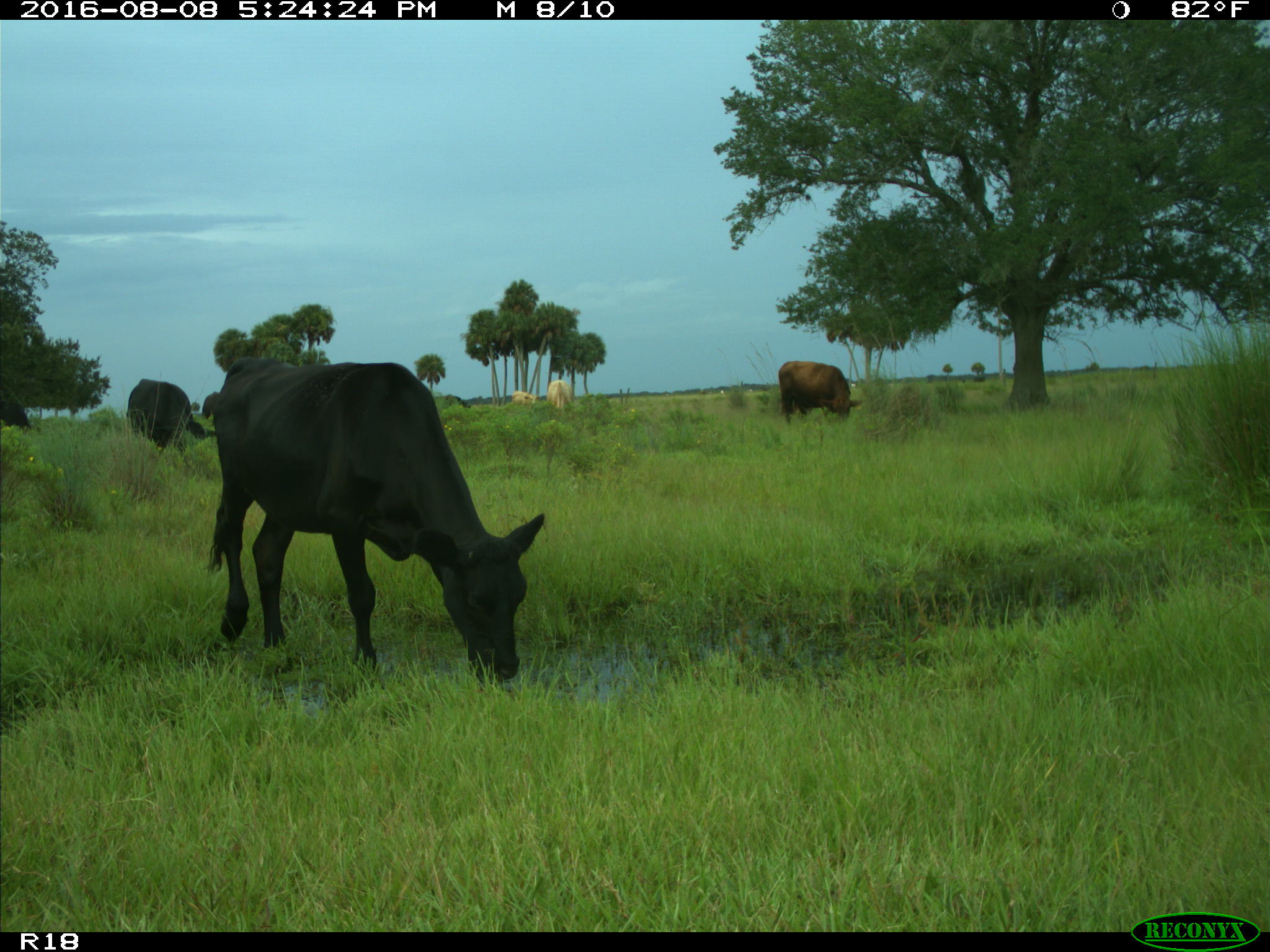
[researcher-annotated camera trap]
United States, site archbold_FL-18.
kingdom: Animalia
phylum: Chordata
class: Mammalia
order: Artiodactyla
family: Bovidae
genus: Bos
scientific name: Bos taurus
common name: domestic cow